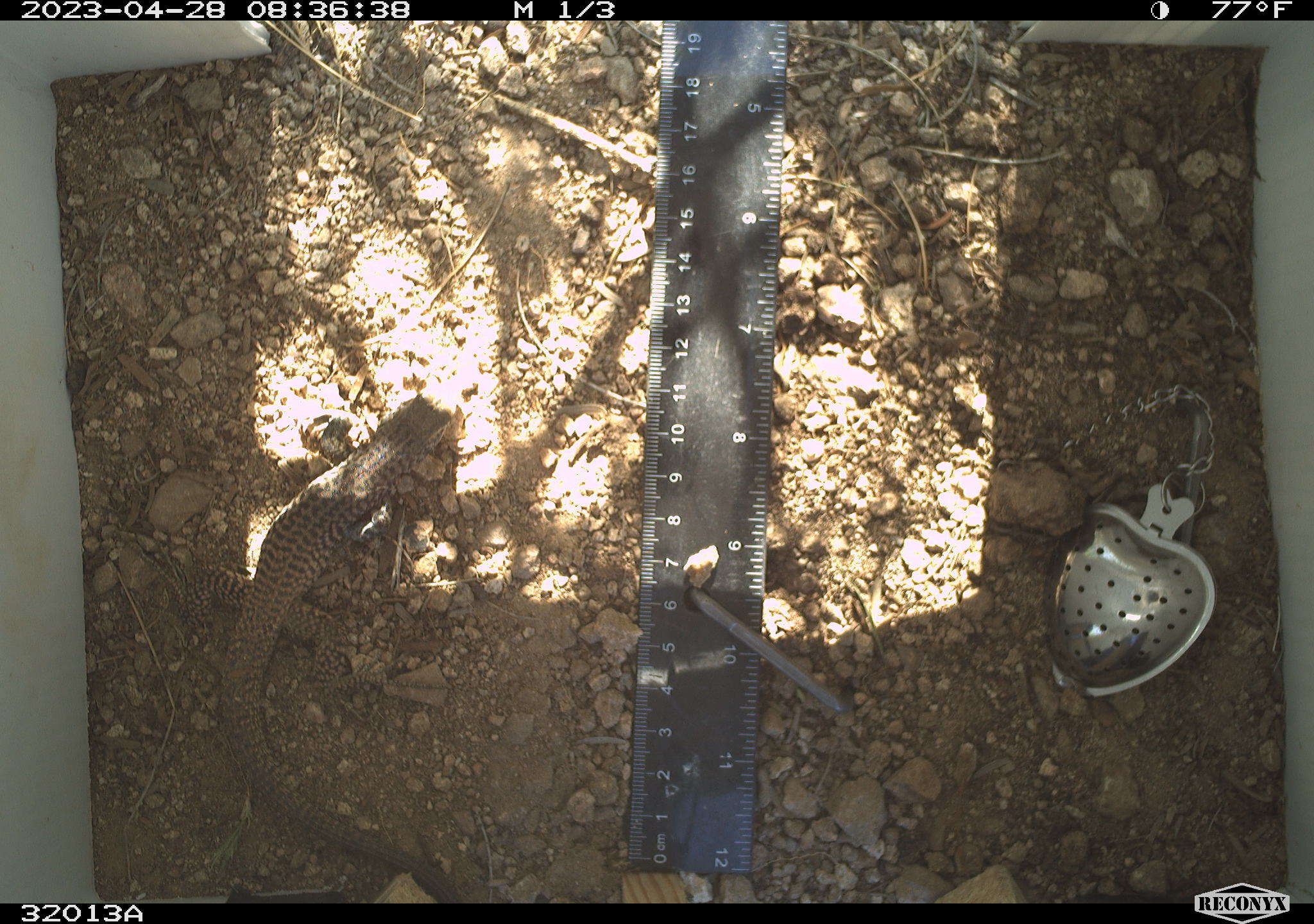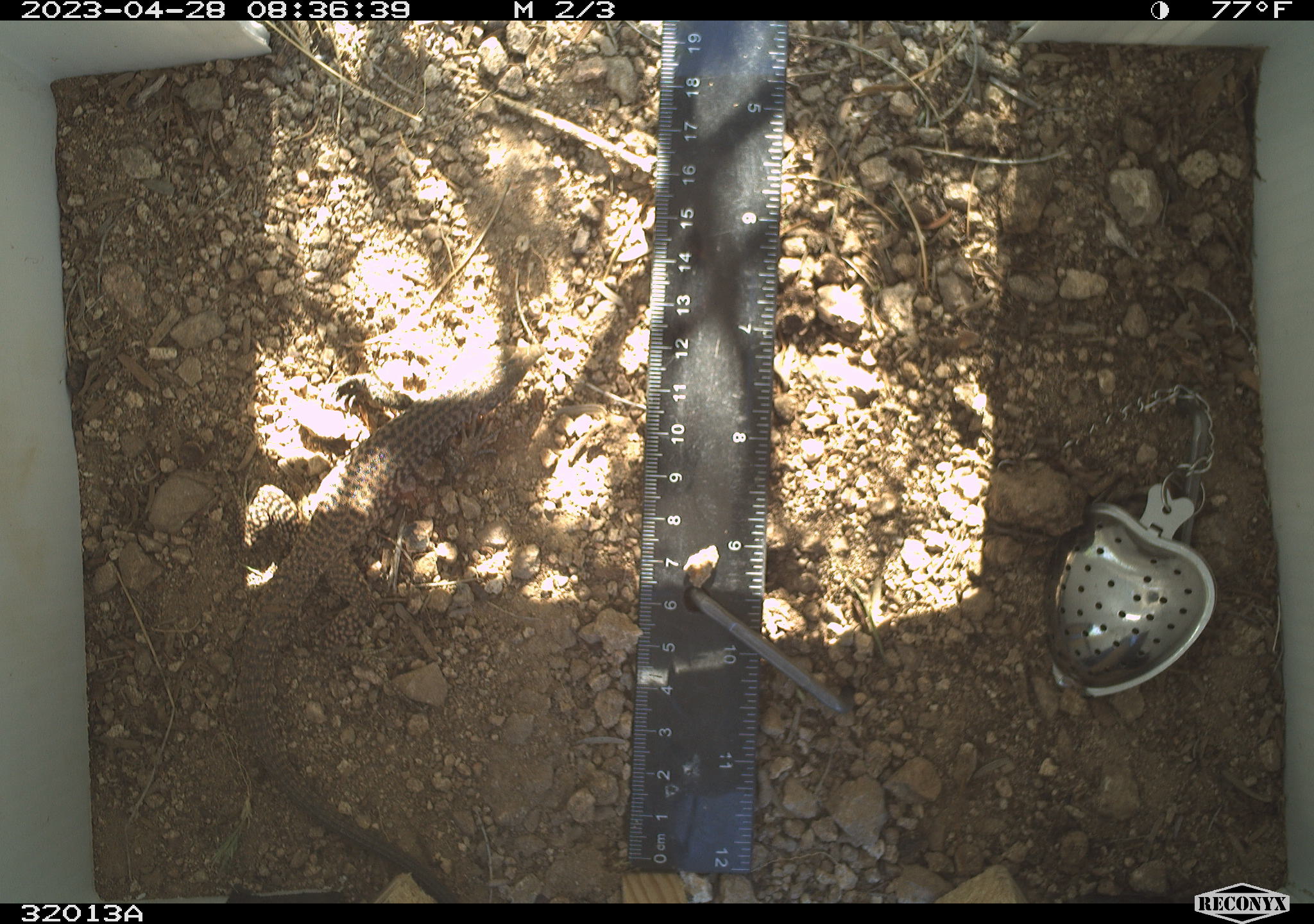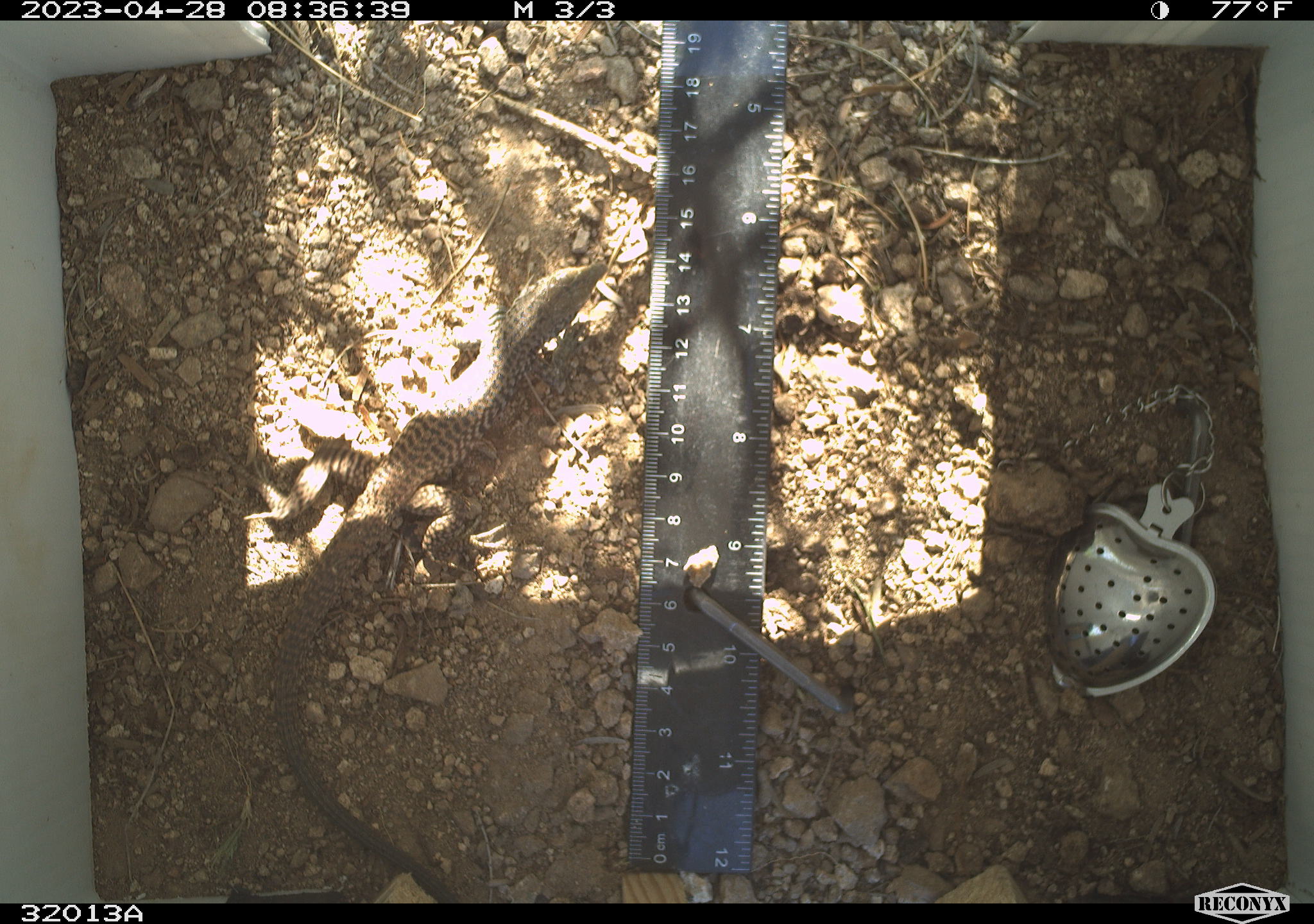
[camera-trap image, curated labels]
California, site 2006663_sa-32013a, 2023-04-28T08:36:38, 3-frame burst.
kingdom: Animalia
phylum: Chordata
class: Reptilia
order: Squamata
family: Teiidae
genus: Aspidoscelis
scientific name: Aspidoscelis tigris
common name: western whiptail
Western whiptail (Aspidoscelis tigris).